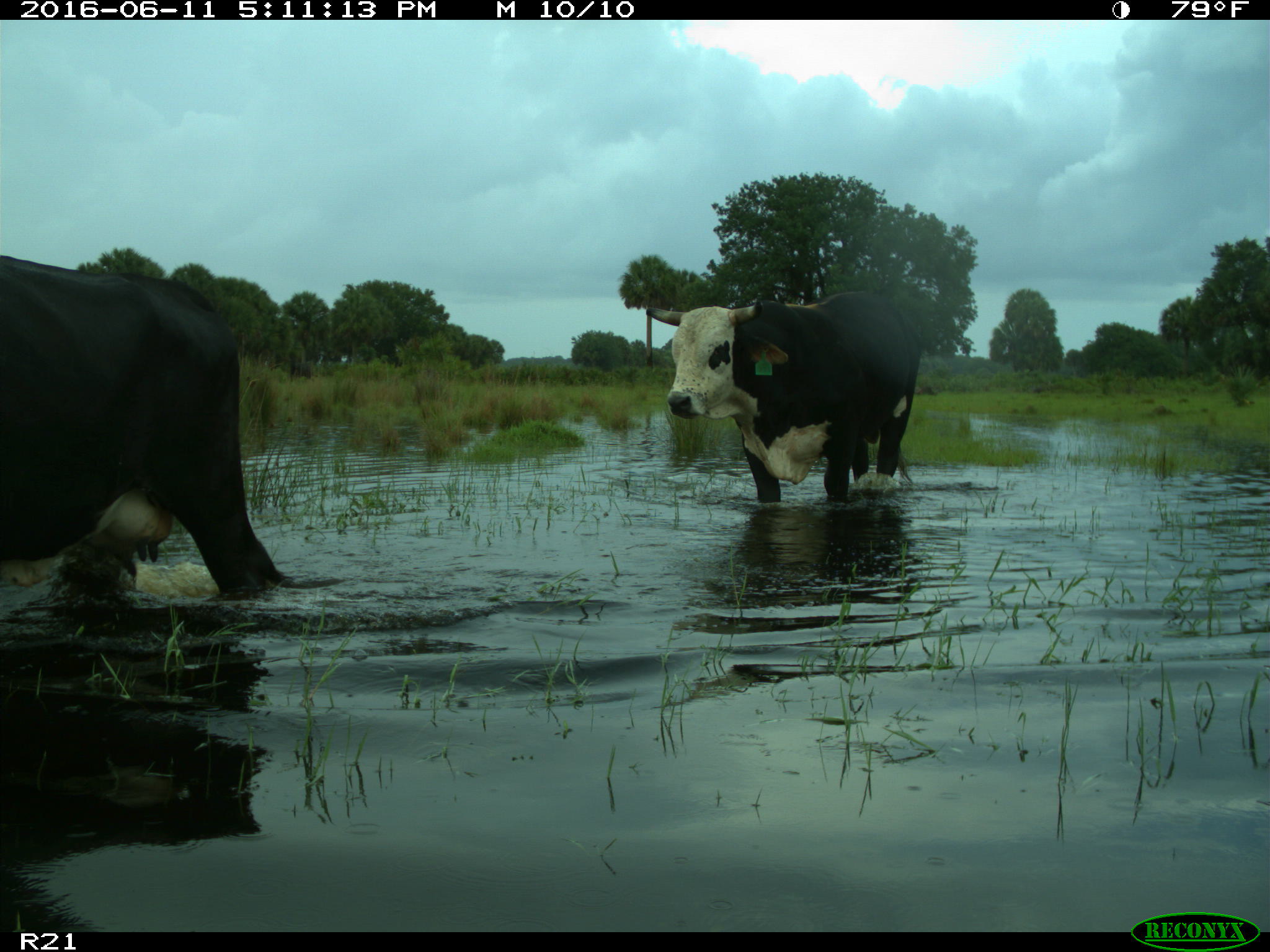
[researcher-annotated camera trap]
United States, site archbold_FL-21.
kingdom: Animalia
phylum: Chordata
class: Mammalia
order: Artiodactyla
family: Bovidae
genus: Bos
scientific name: Bos taurus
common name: domestic cow